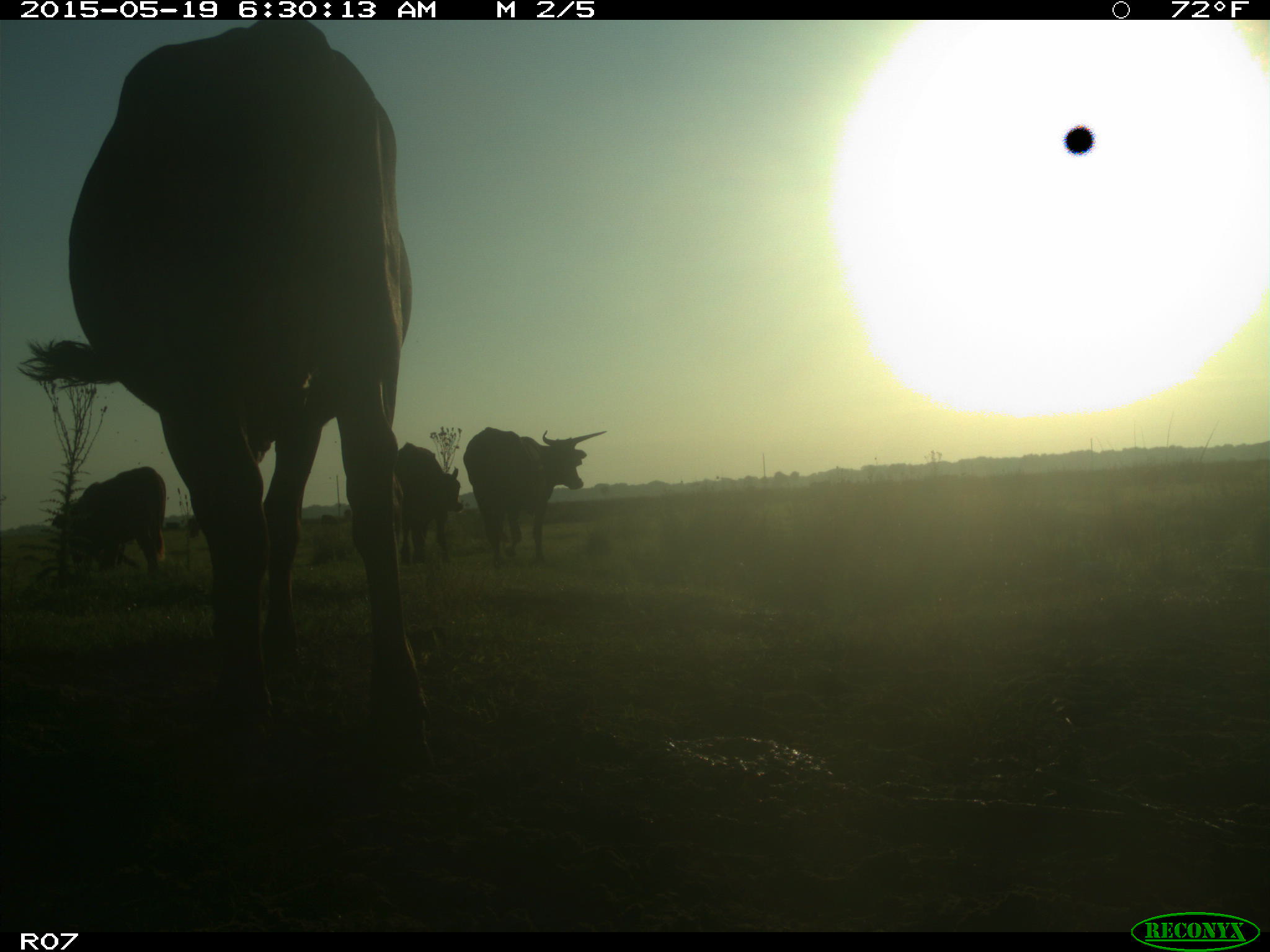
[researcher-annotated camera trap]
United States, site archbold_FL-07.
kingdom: Animalia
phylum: Chordata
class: Mammalia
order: Artiodactyla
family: Bovidae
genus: Bos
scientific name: Bos taurus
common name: domestic cow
Bos taurus (domestic cow).